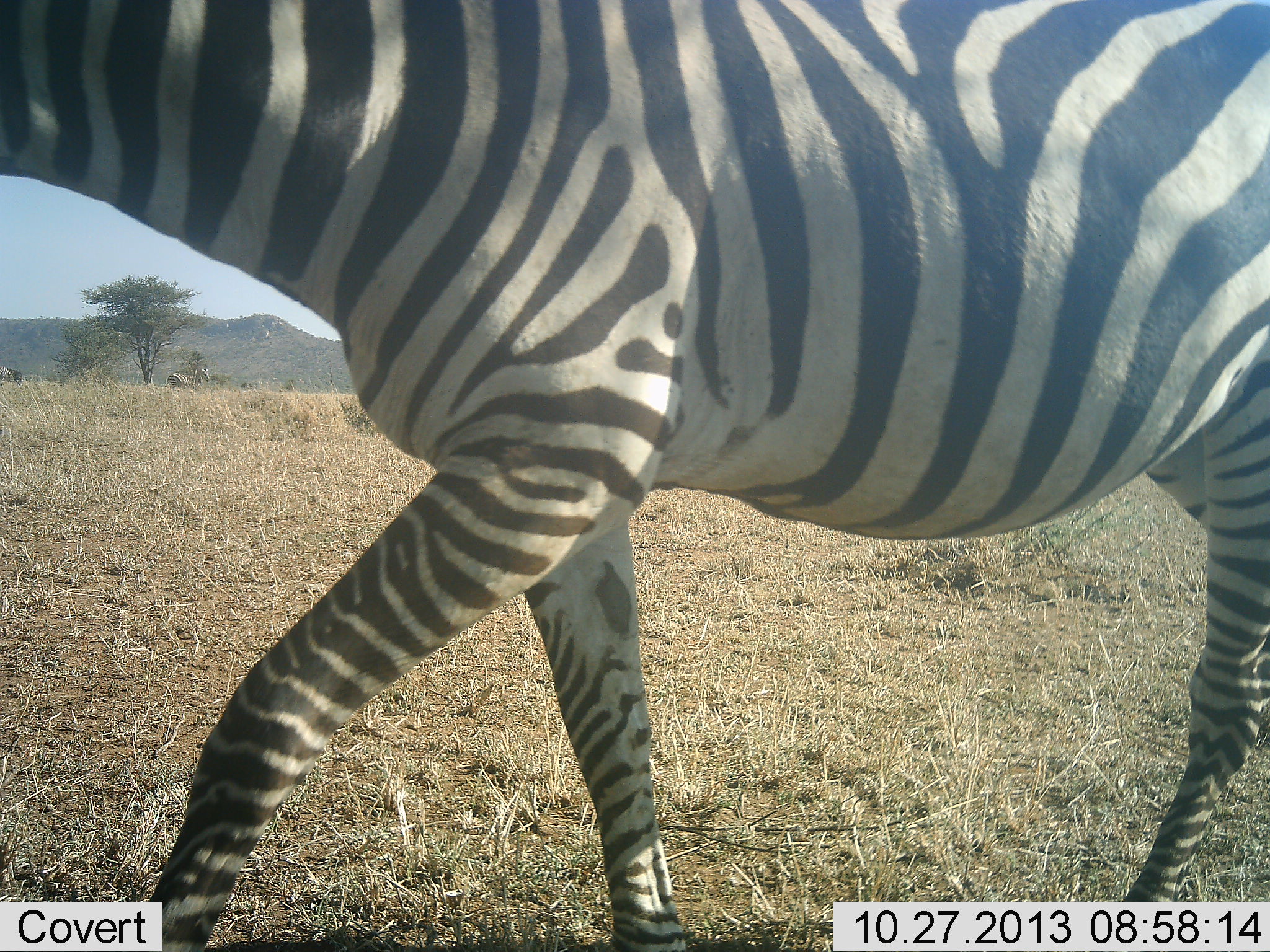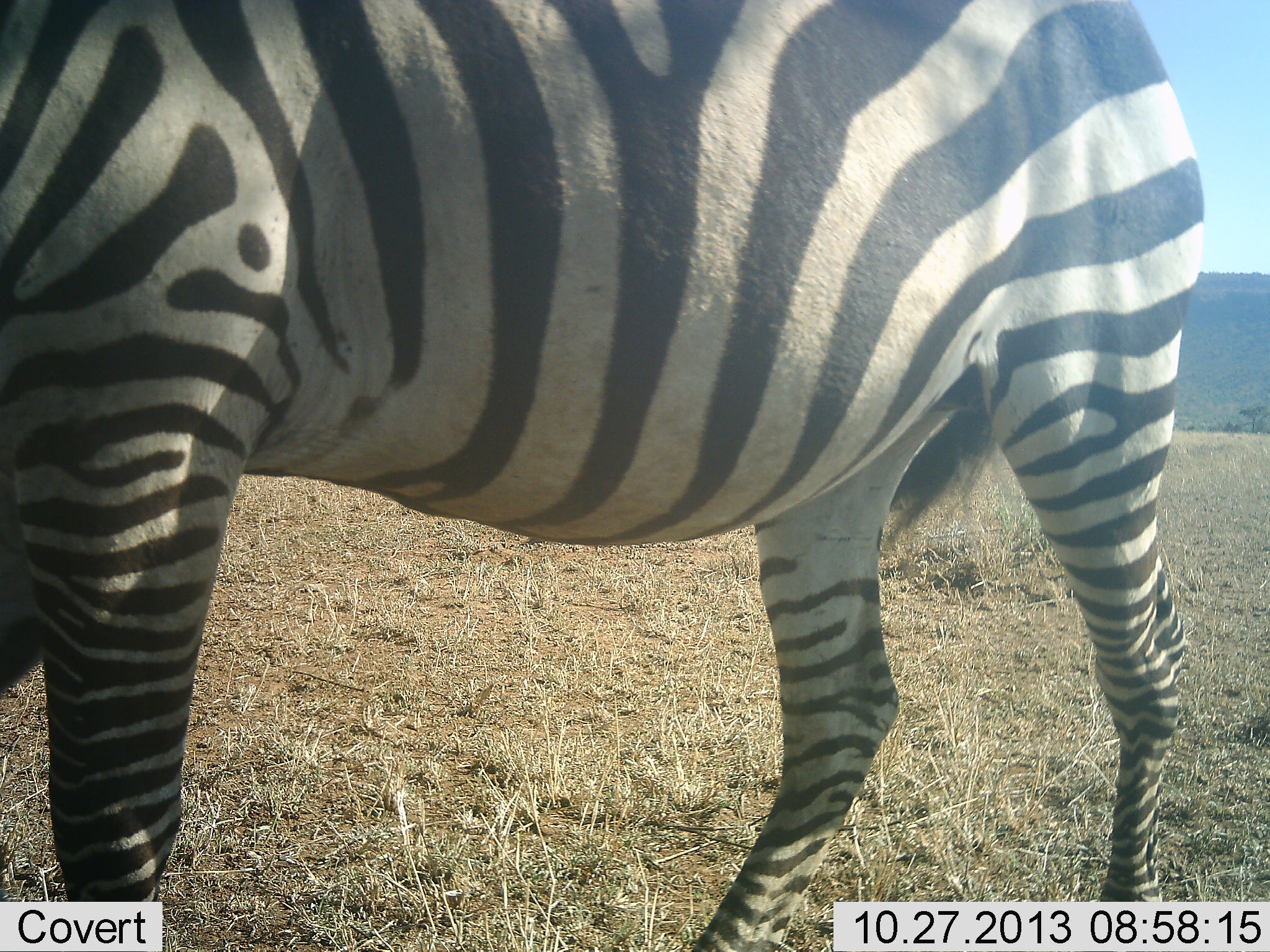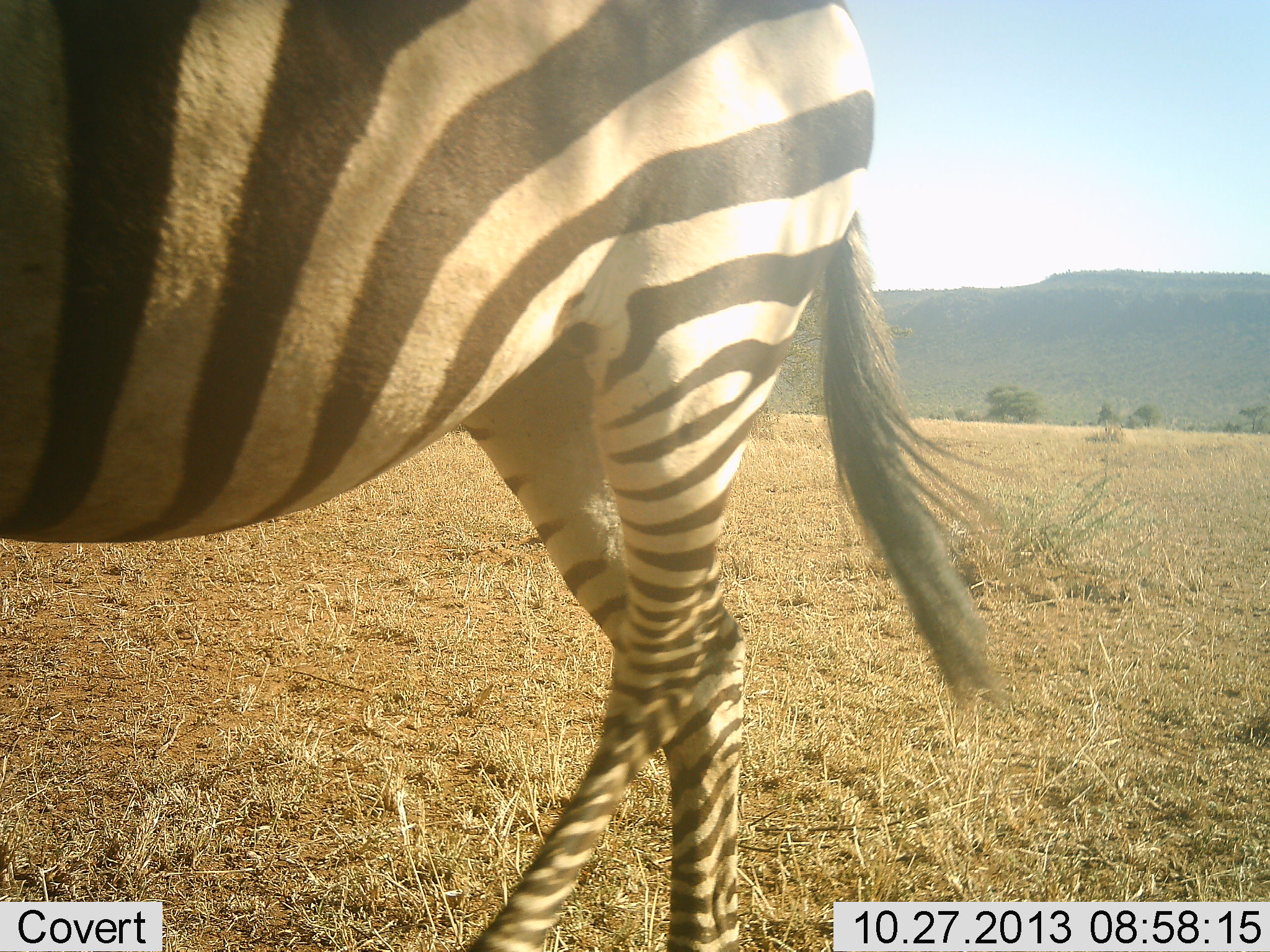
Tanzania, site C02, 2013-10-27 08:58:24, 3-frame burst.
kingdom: Animalia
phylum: Chordata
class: Mammalia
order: Perissodactyla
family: Equidae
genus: Equus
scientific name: Equus quagga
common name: plains zebra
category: zebra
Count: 1.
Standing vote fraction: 31%.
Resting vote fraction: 0%.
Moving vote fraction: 71%.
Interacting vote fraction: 0%.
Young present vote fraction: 0%.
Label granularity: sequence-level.